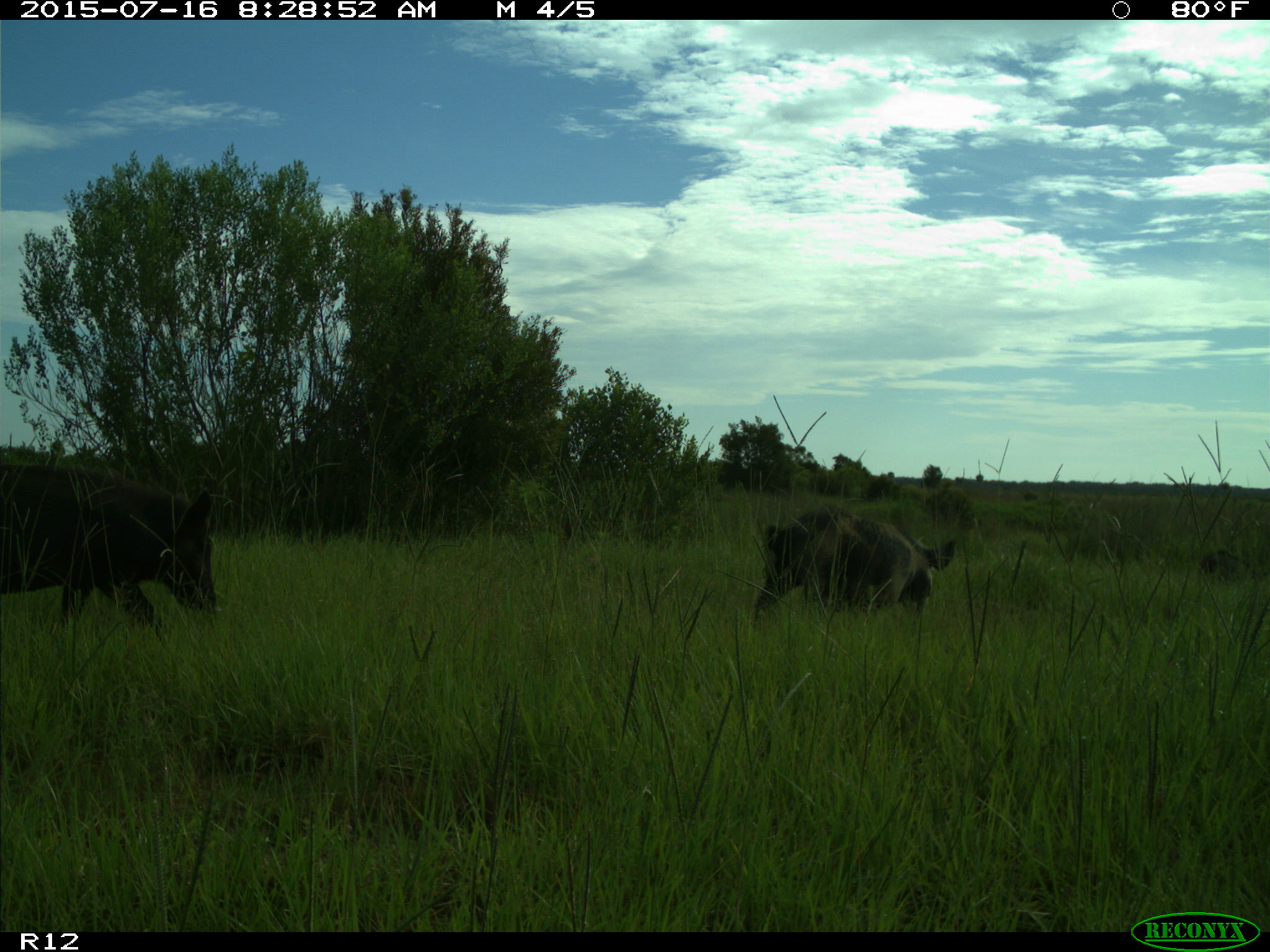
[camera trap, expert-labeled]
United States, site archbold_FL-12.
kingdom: Animalia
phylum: Chordata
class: Mammalia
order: Artiodactyla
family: Suidae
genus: Sus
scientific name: Sus scrofa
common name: wild boar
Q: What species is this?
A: Sus scrofa (wild boar).